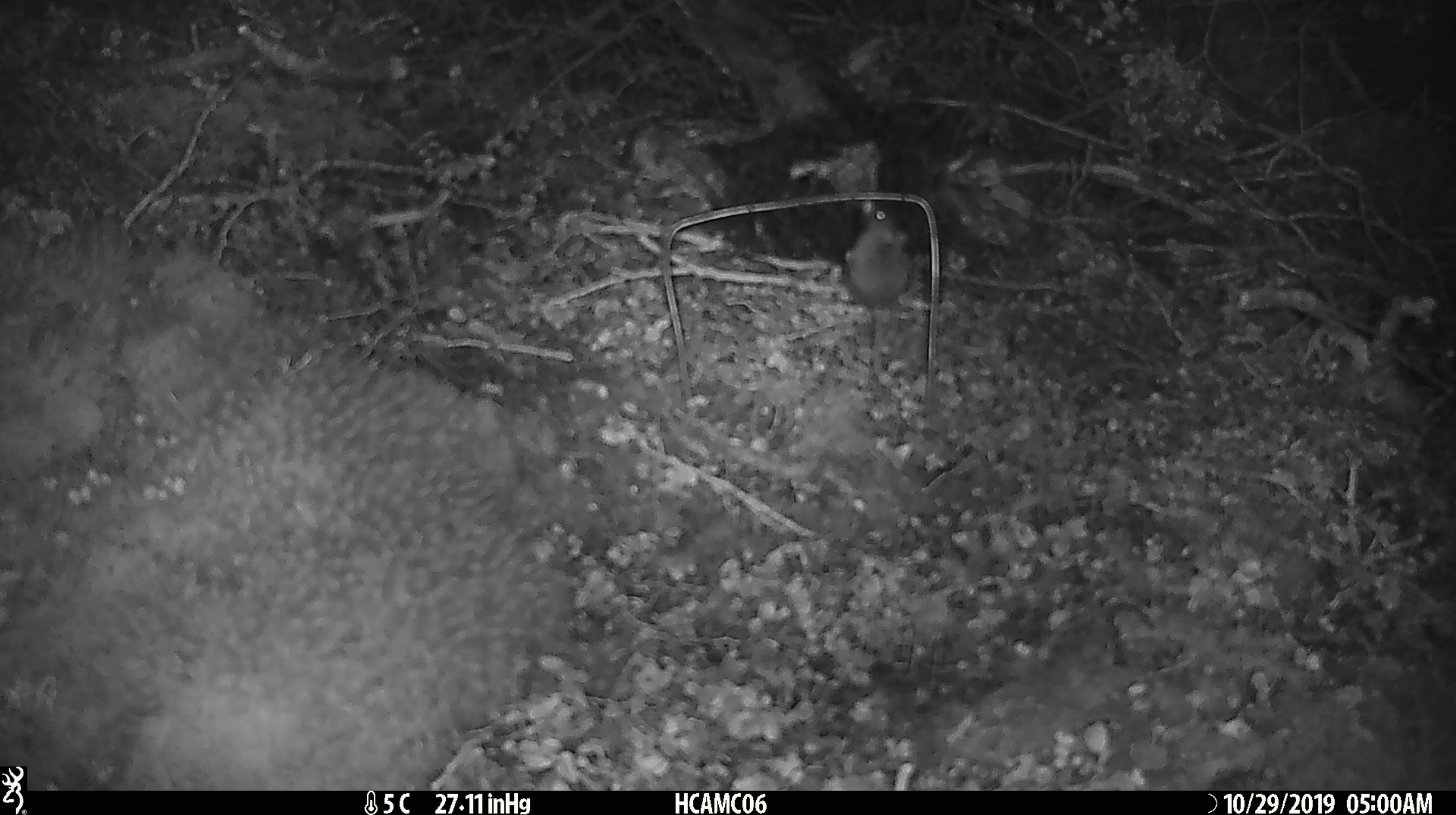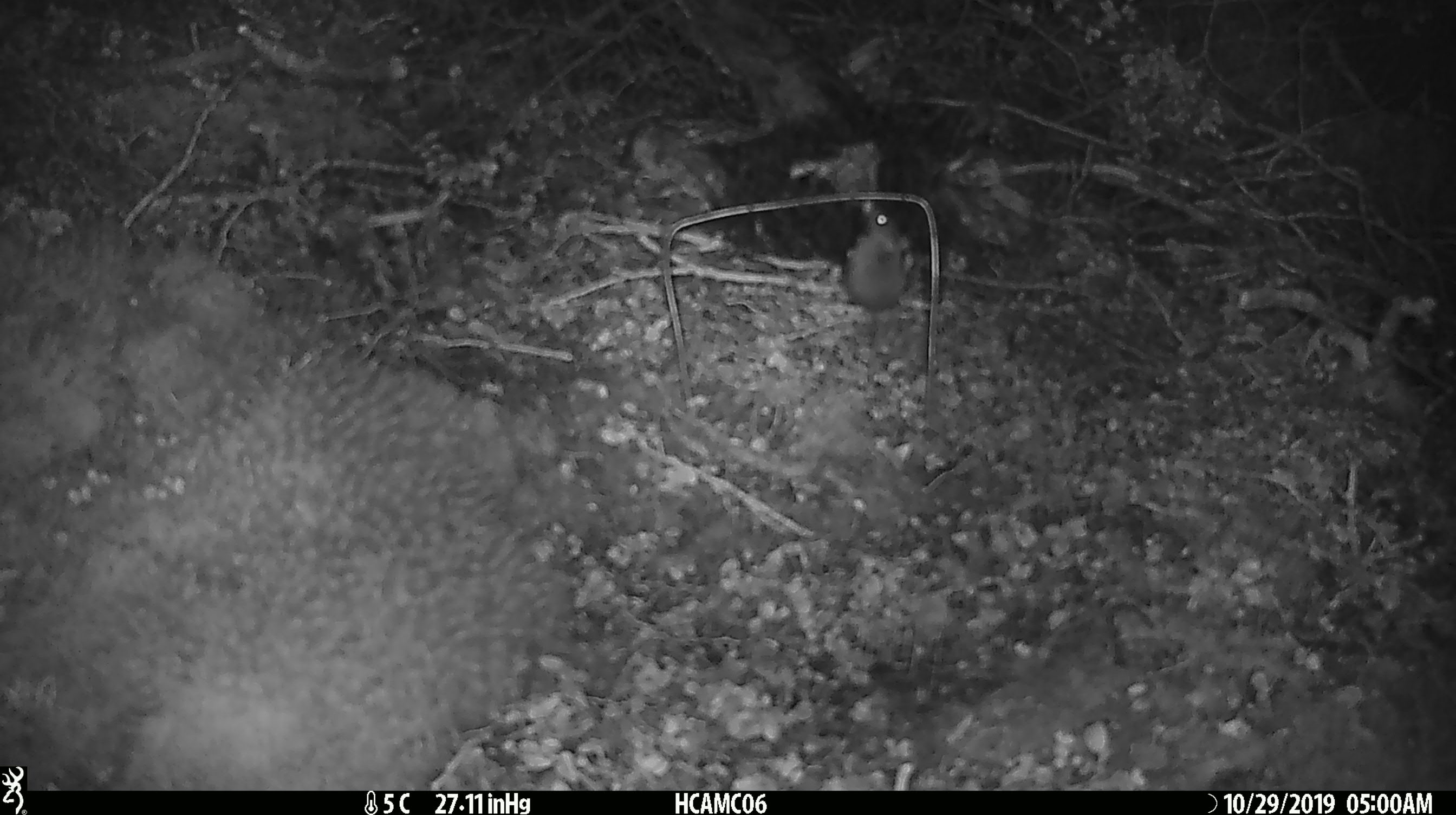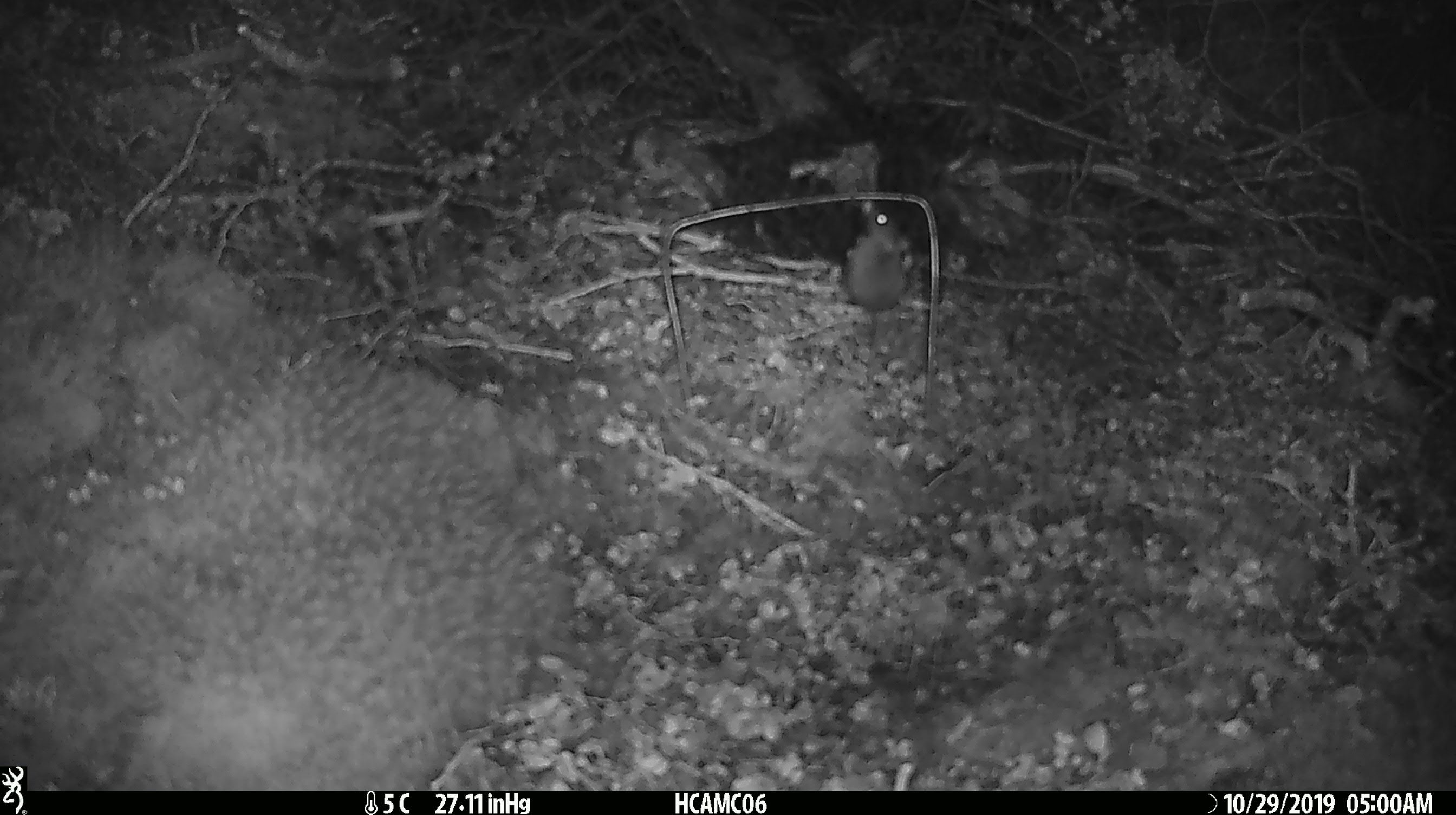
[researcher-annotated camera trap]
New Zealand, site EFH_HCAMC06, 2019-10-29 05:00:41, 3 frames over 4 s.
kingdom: Animalia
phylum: Chordata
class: Mammalia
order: Rodentia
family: Muridae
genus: Mus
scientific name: Mus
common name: mouse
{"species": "mouse (Mus)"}